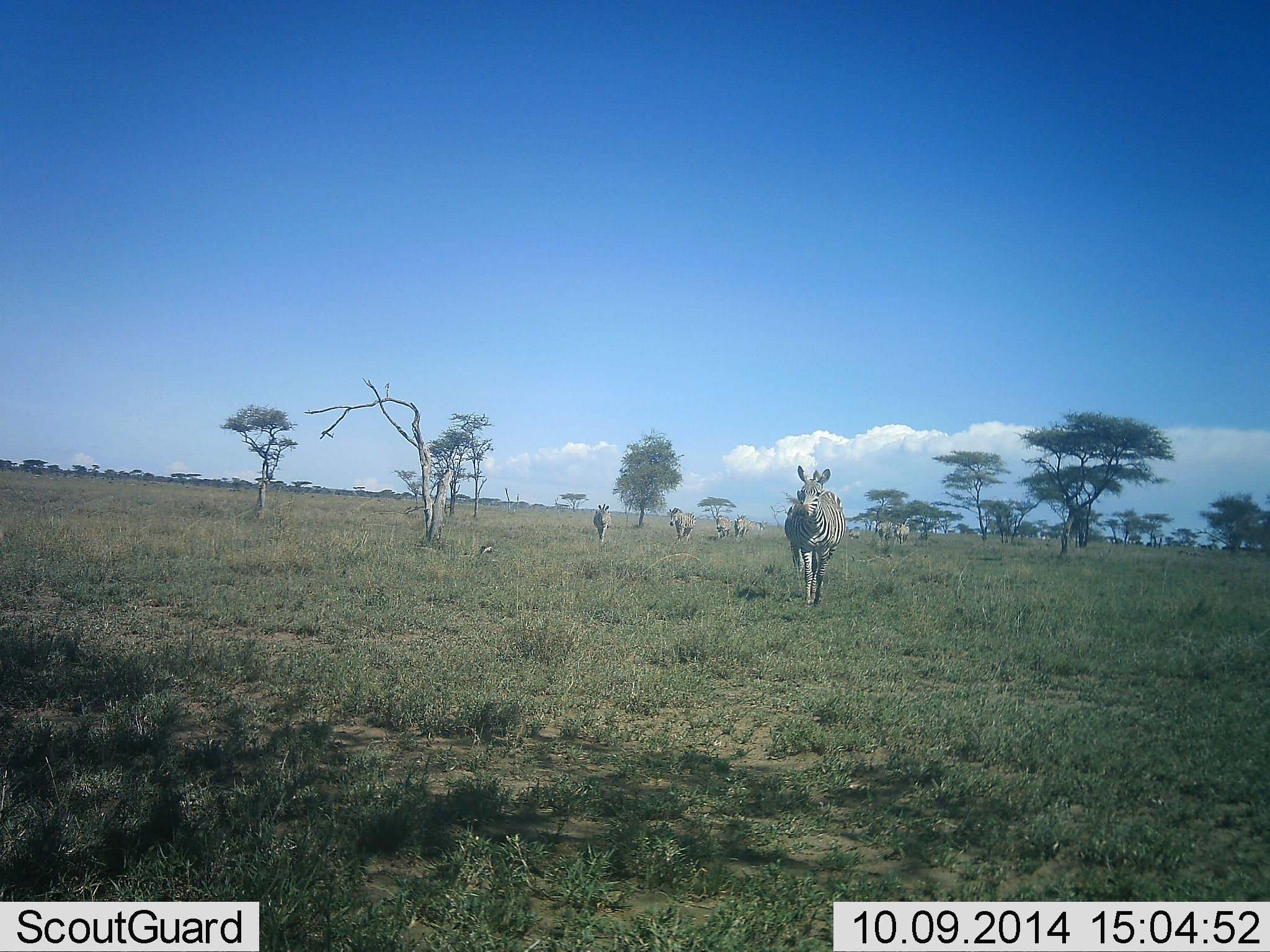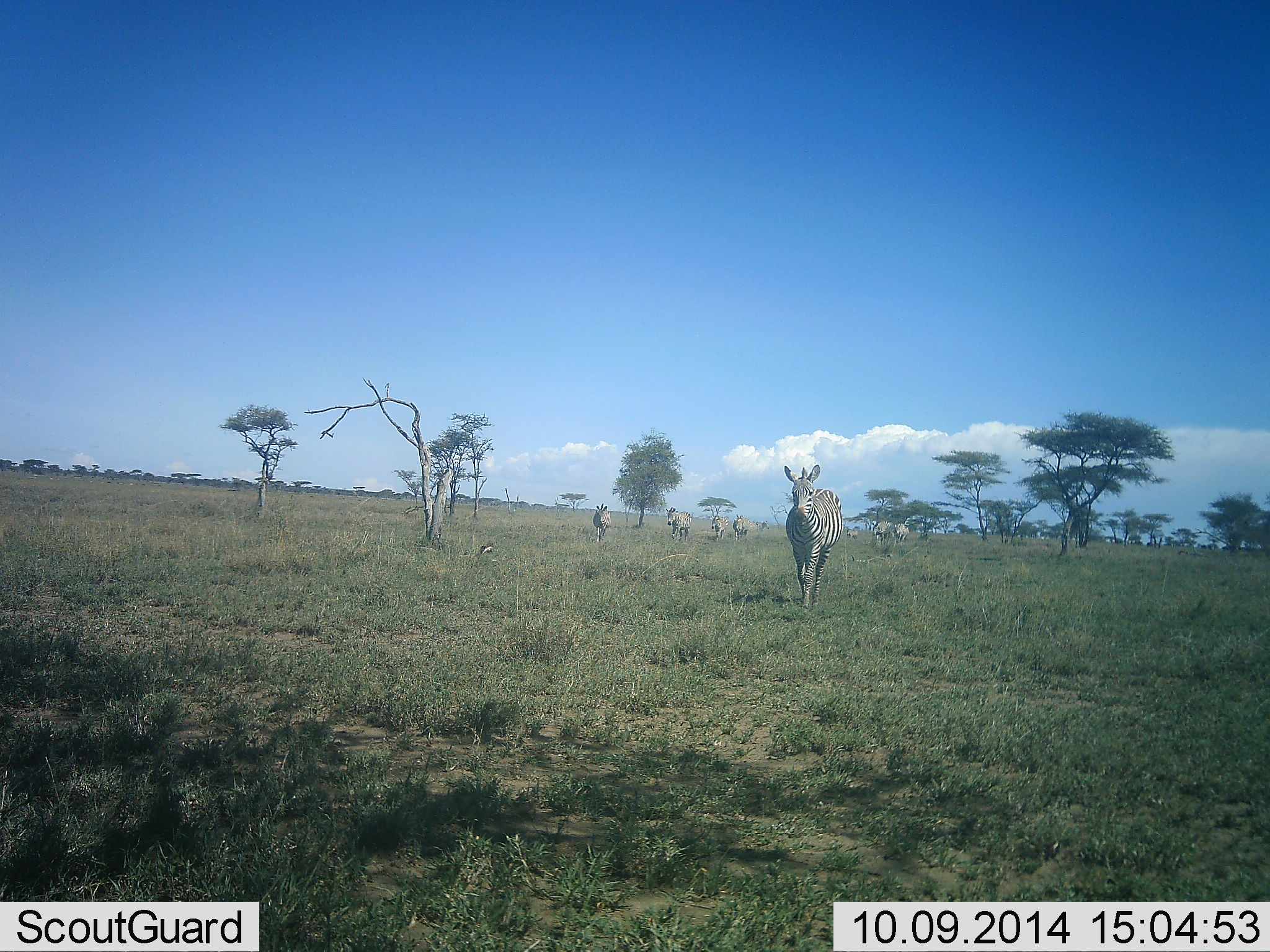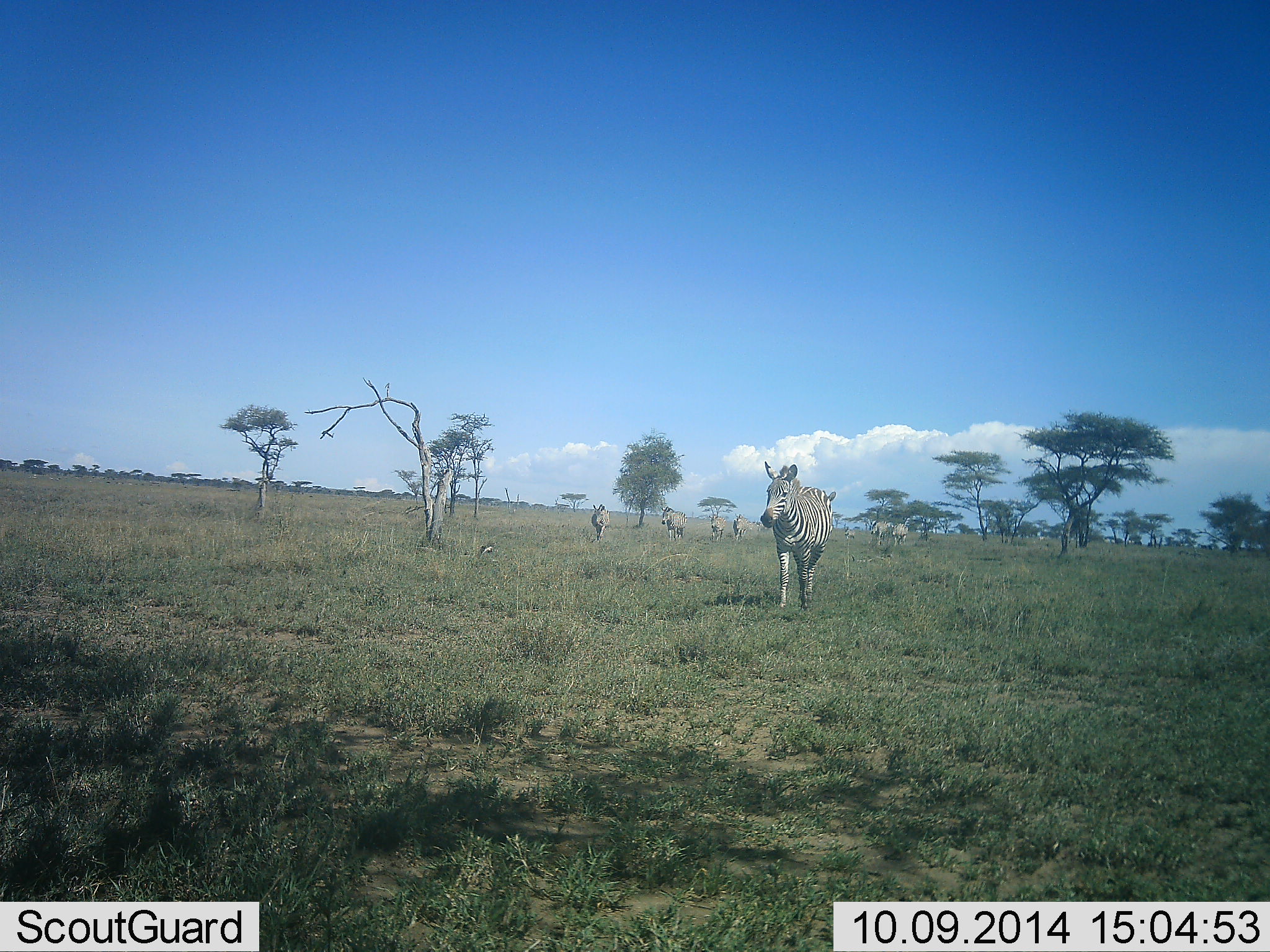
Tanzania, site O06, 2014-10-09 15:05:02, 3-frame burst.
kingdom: Animalia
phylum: Chordata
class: Mammalia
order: Perissodactyla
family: Equidae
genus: Equus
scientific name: Equus quagga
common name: plains zebra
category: zebra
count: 8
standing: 0%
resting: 0%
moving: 100%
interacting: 0%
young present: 0%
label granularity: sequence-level